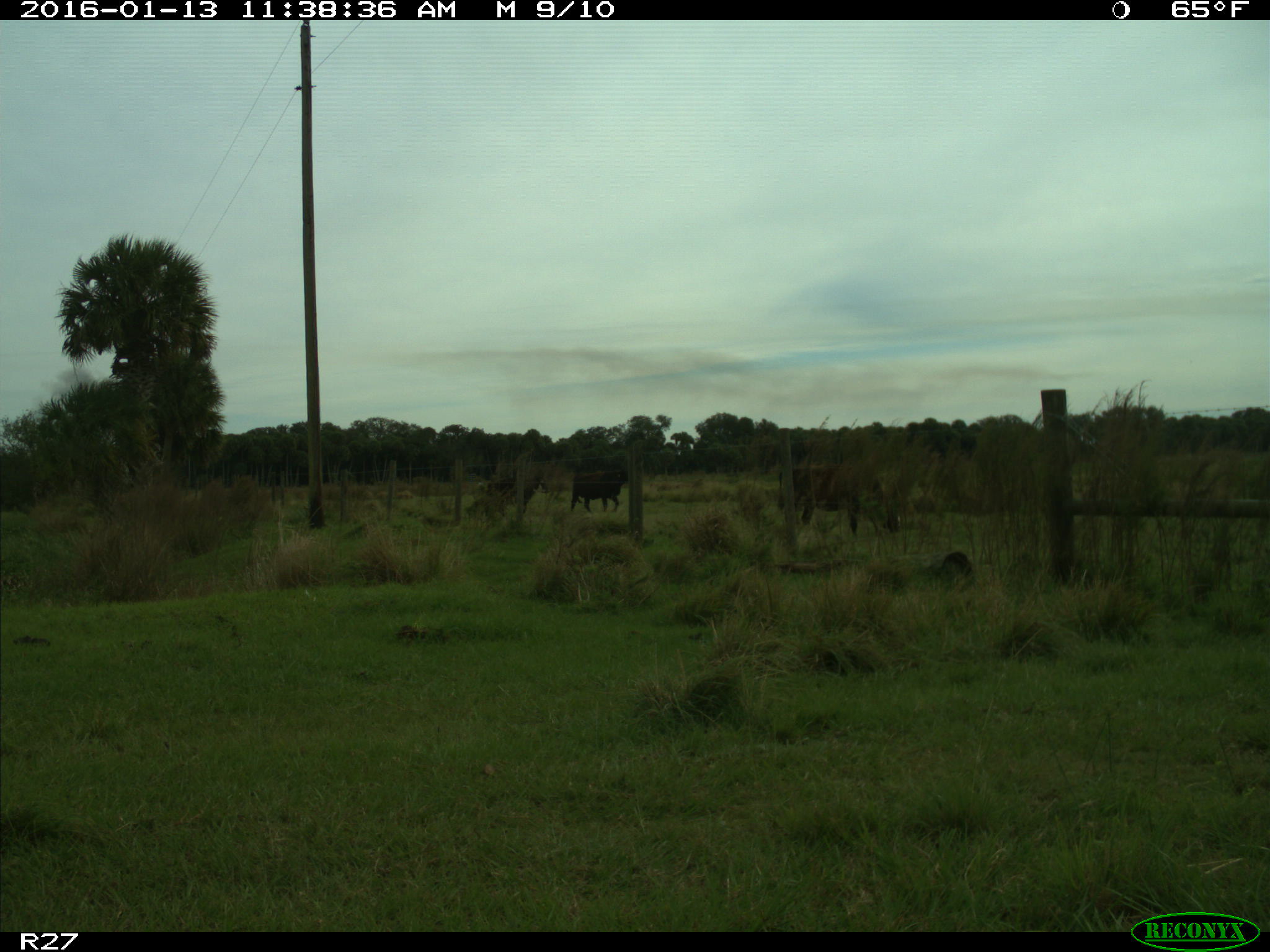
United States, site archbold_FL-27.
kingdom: Animalia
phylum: Chordata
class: Mammalia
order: Artiodactyla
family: Bovidae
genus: Bos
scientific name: Bos taurus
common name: domestic cow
Bos taurus (domestic cow).